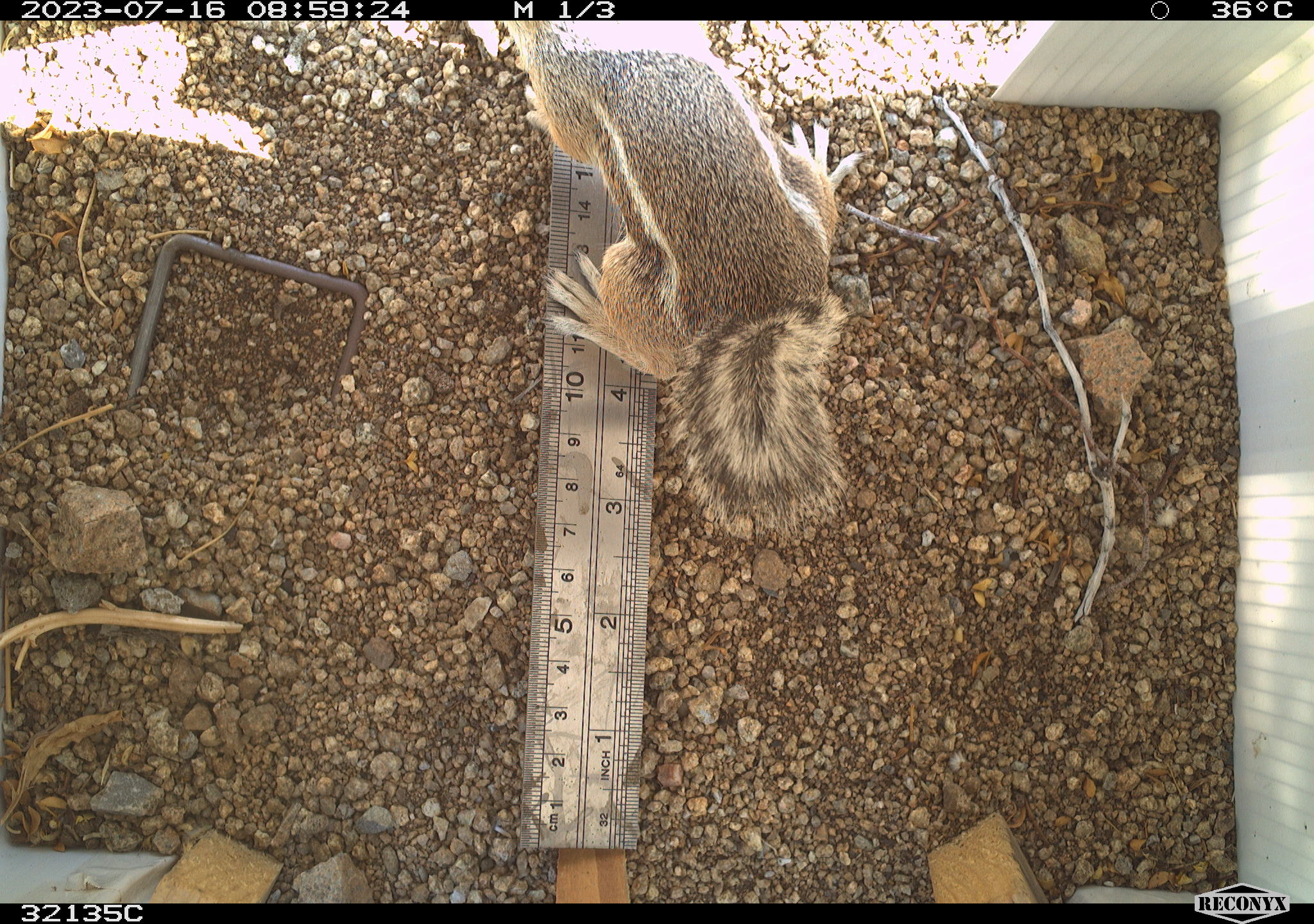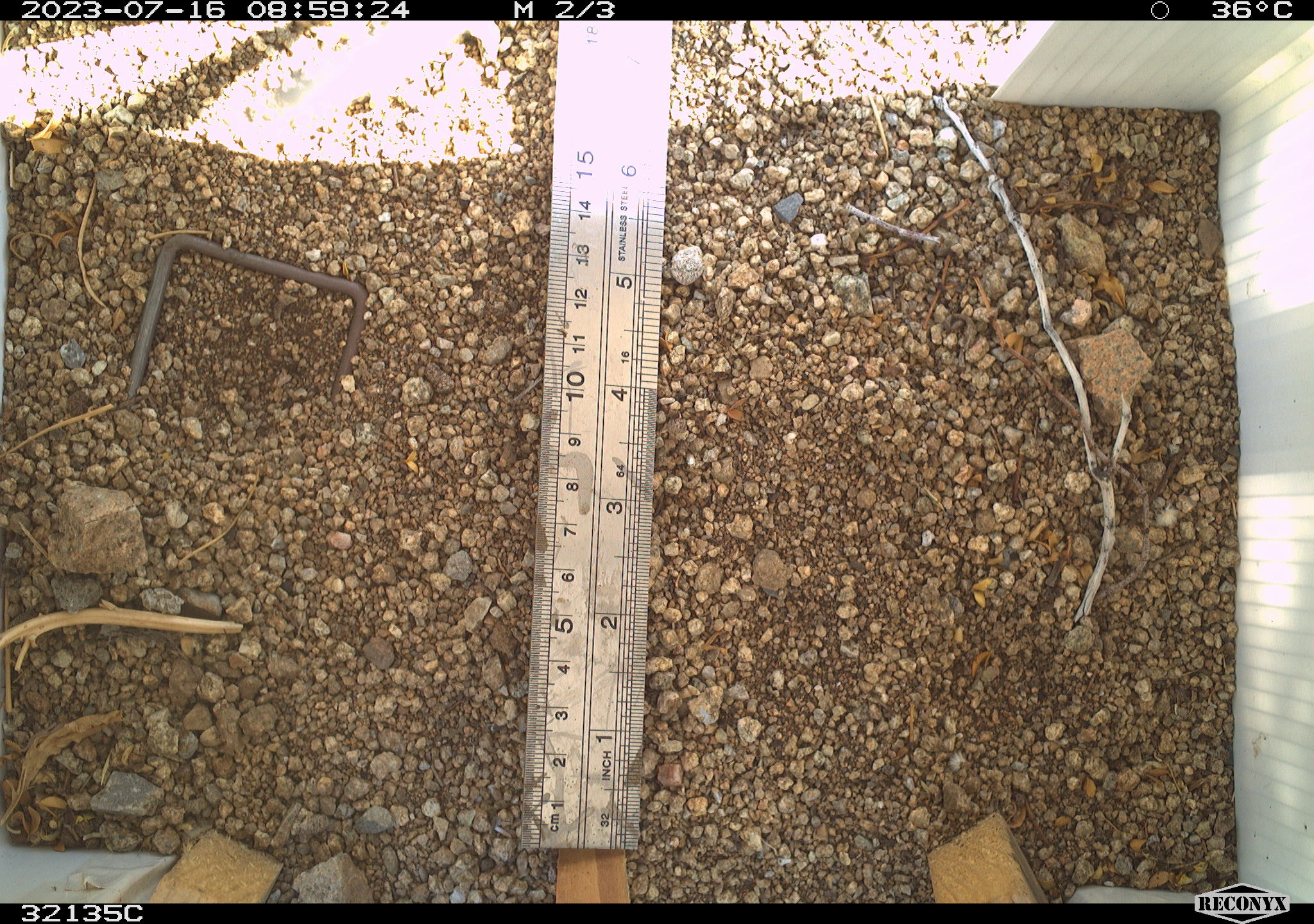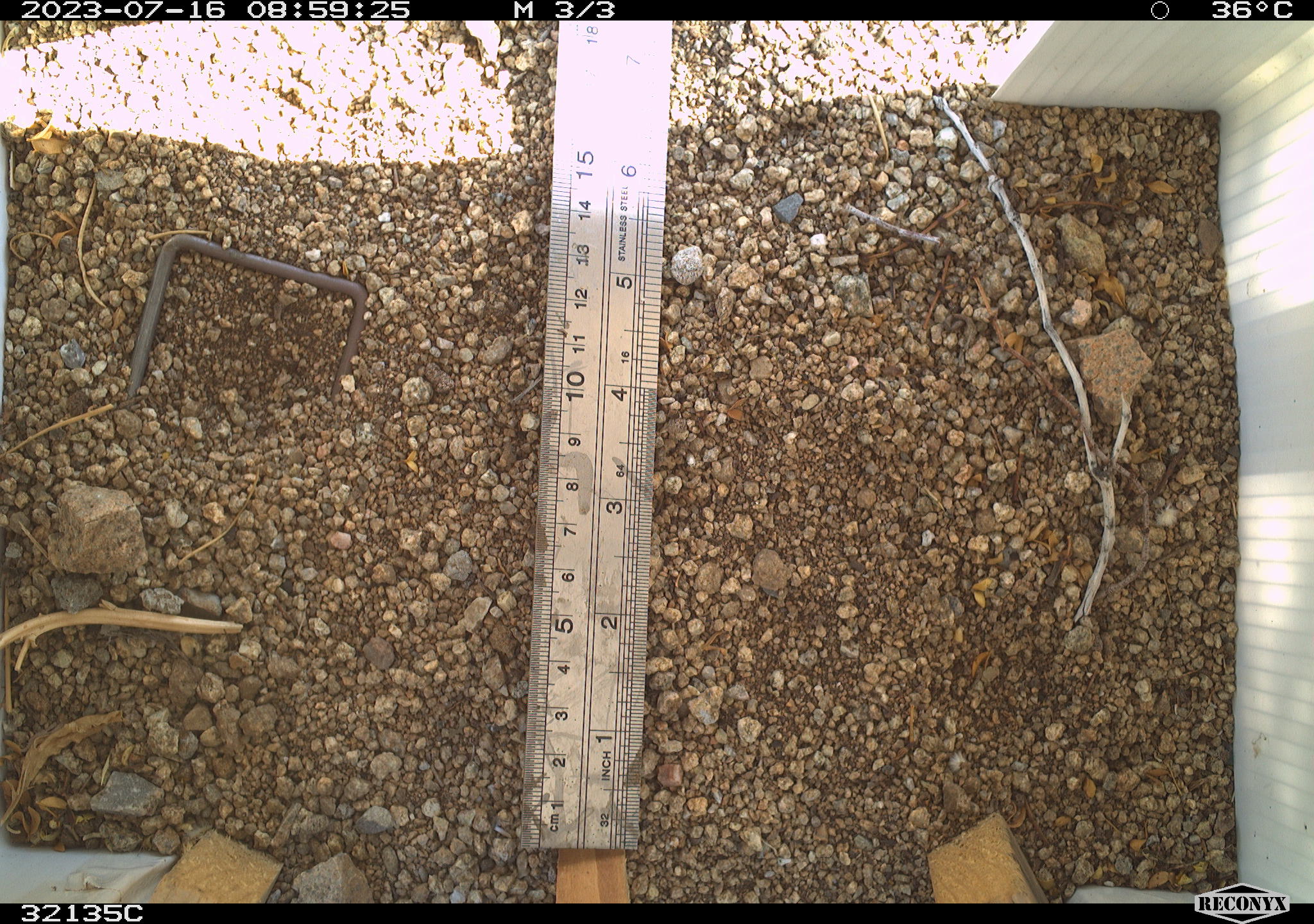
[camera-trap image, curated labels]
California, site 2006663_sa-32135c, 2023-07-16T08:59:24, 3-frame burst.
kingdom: Animalia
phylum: Chordata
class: Mammalia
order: Rodentia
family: Sciuridae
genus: Ammospermophilus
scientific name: Ammospermophilus leucurus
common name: white-tailed antelope squirrel